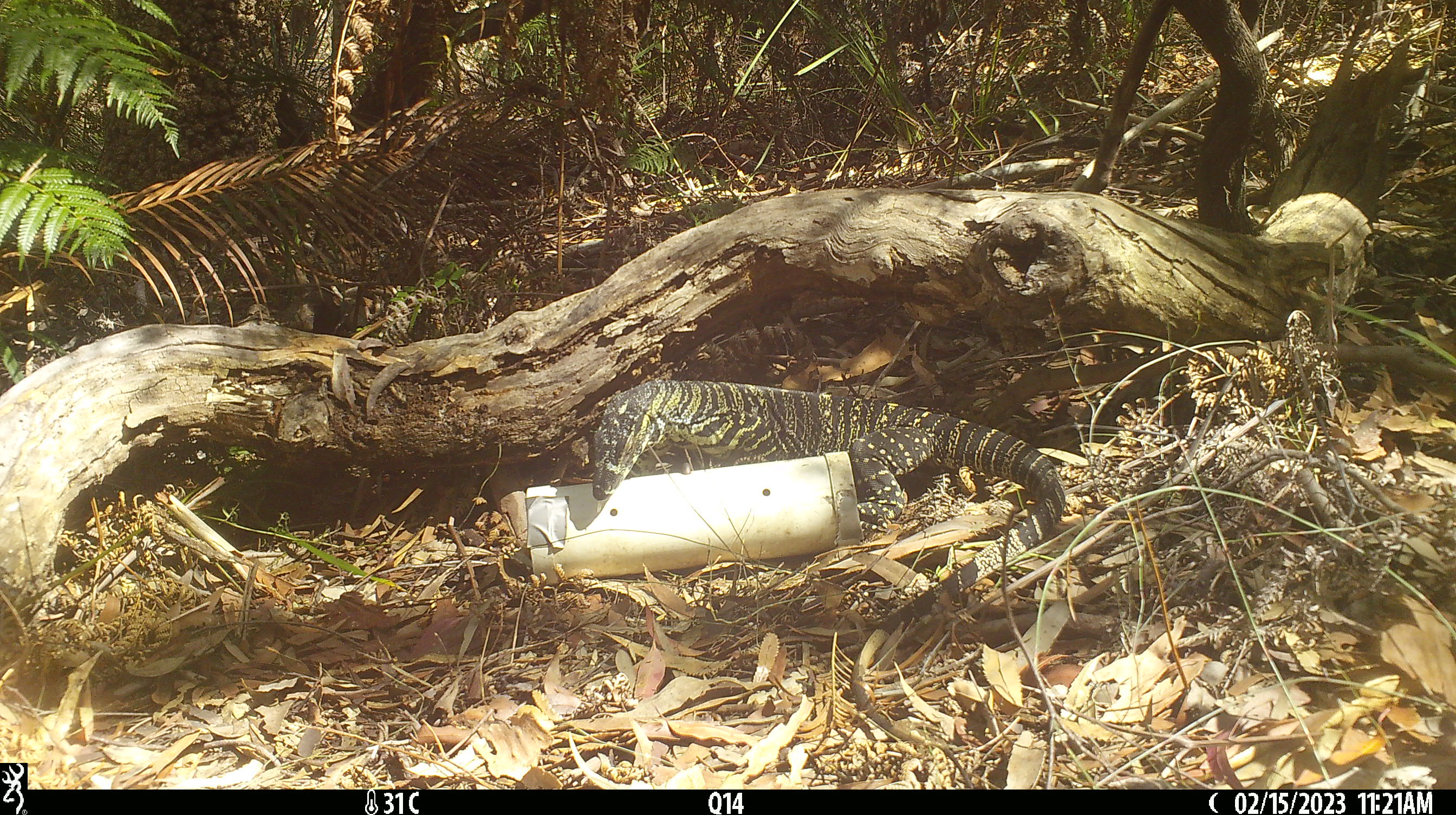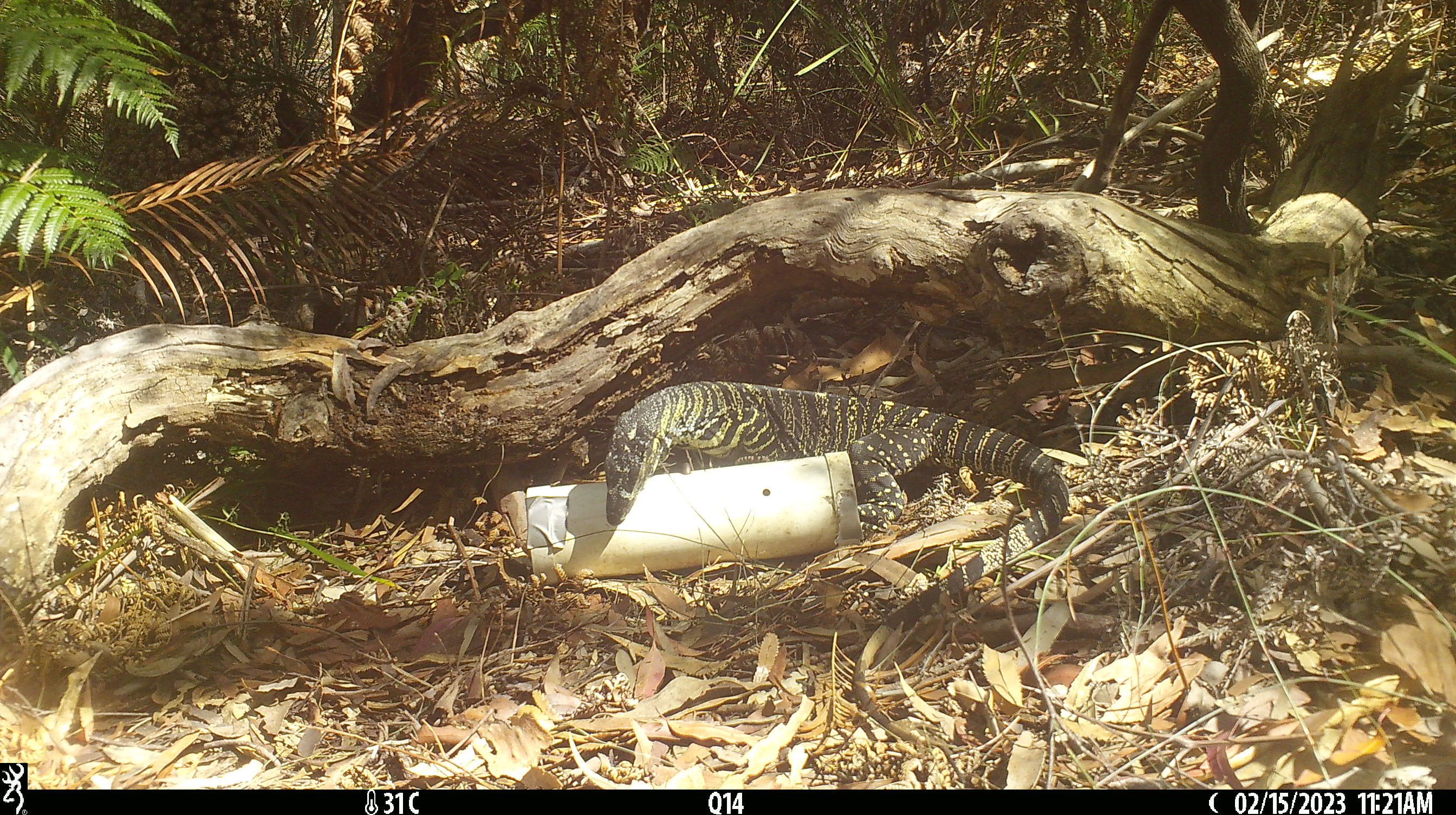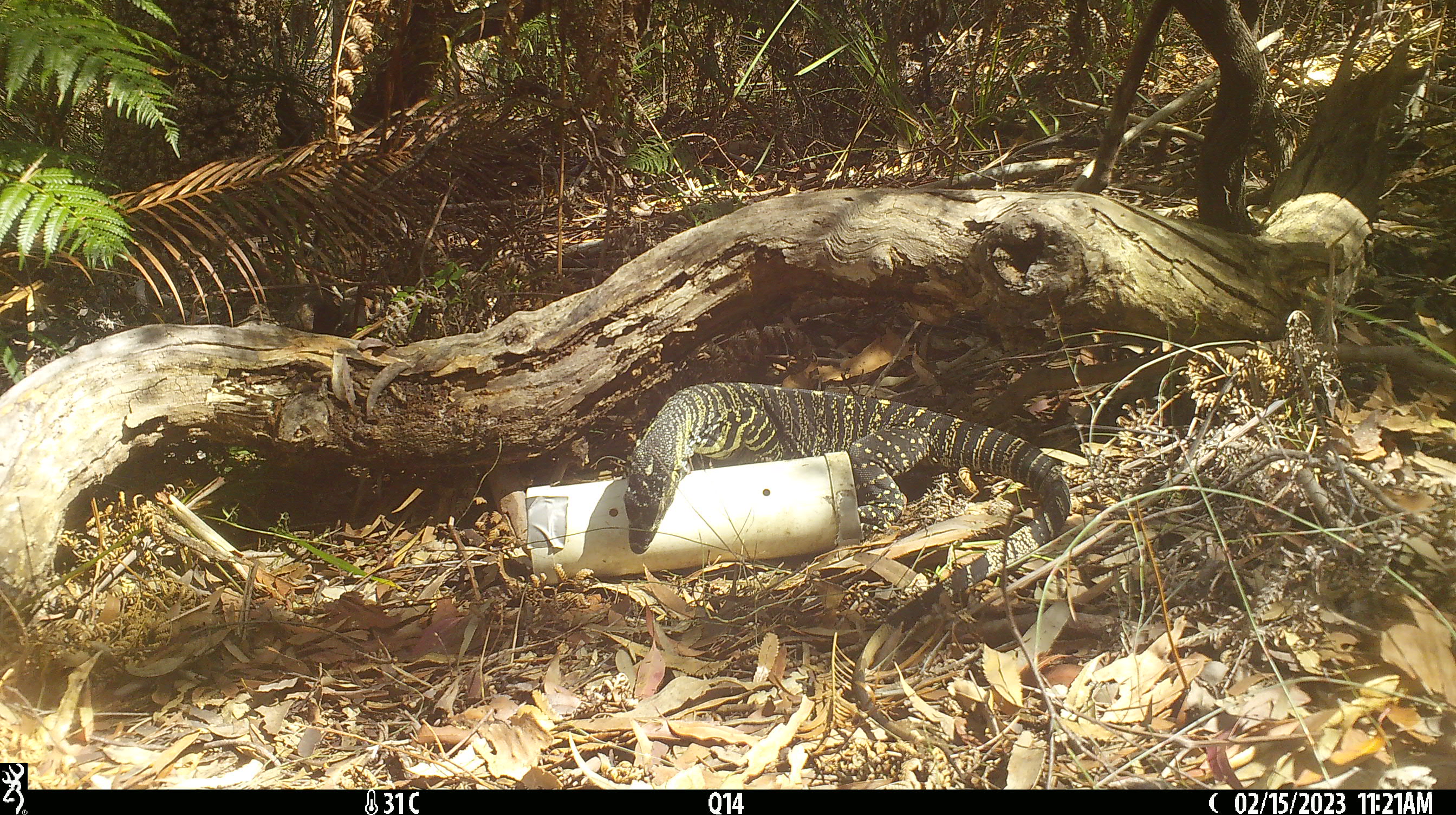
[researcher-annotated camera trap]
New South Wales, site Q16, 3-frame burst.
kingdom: Animalia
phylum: Chordata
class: Reptilia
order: Squamata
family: Varanidae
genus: Varanus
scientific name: Varanus varius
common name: lace monitor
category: goanna